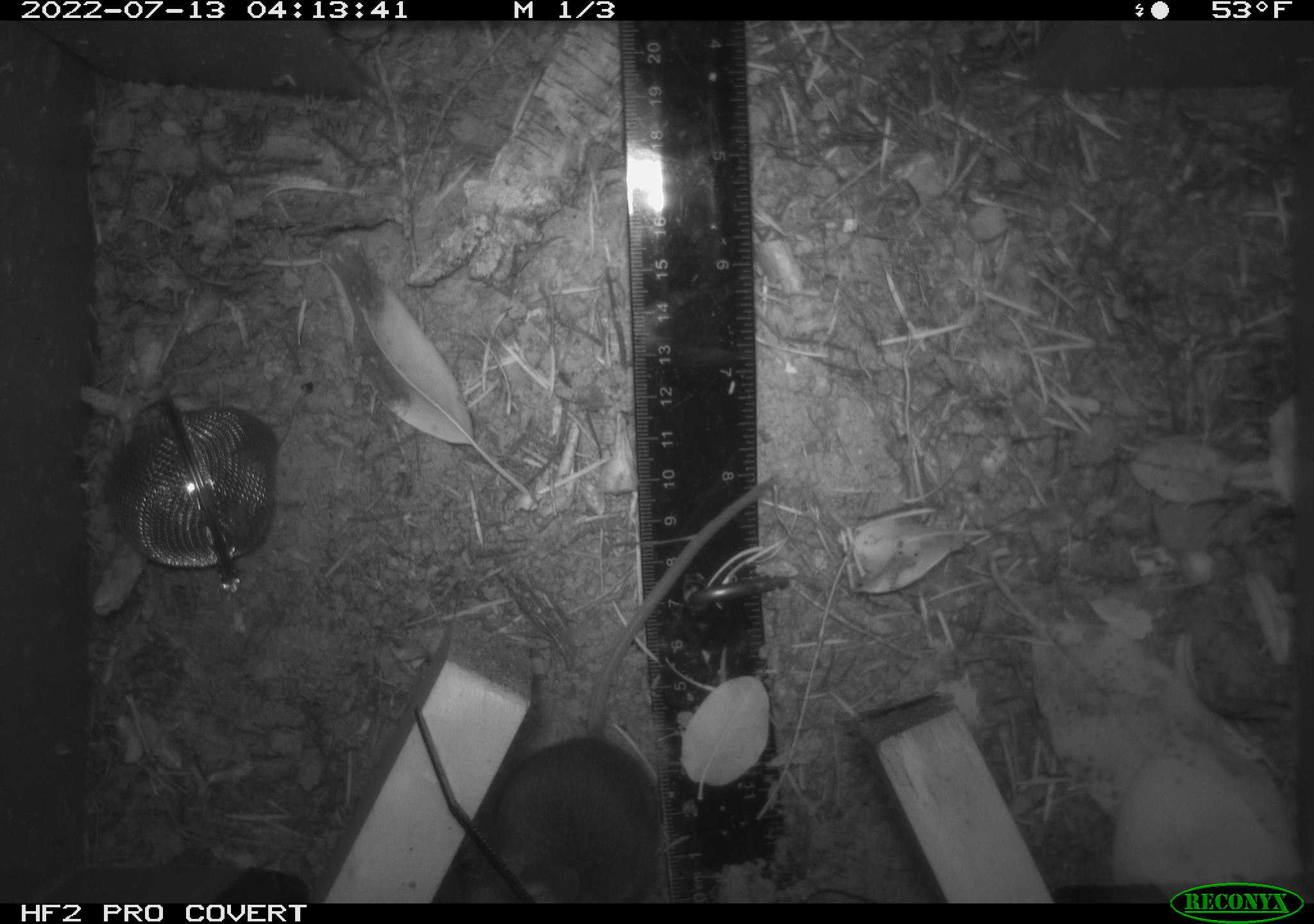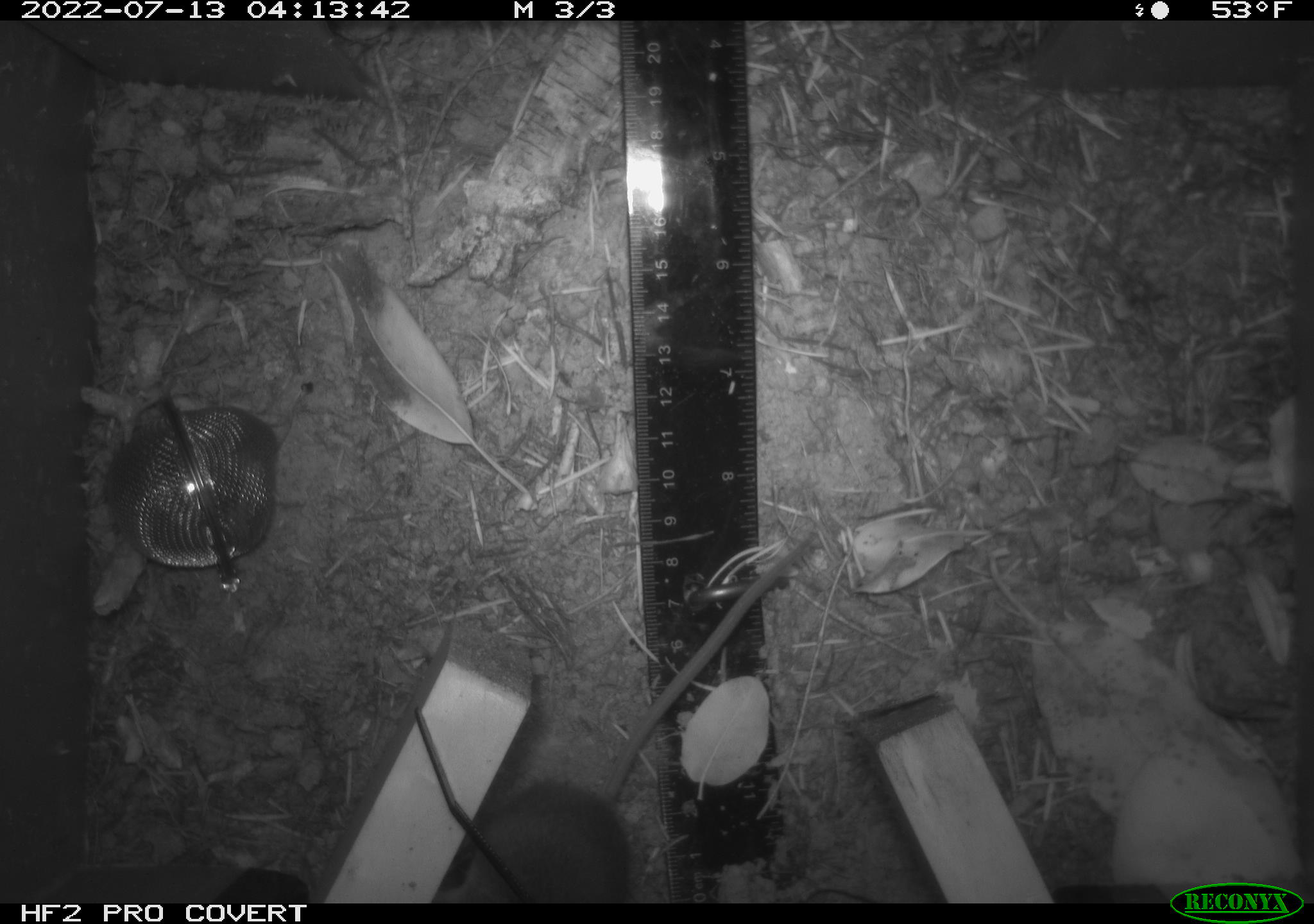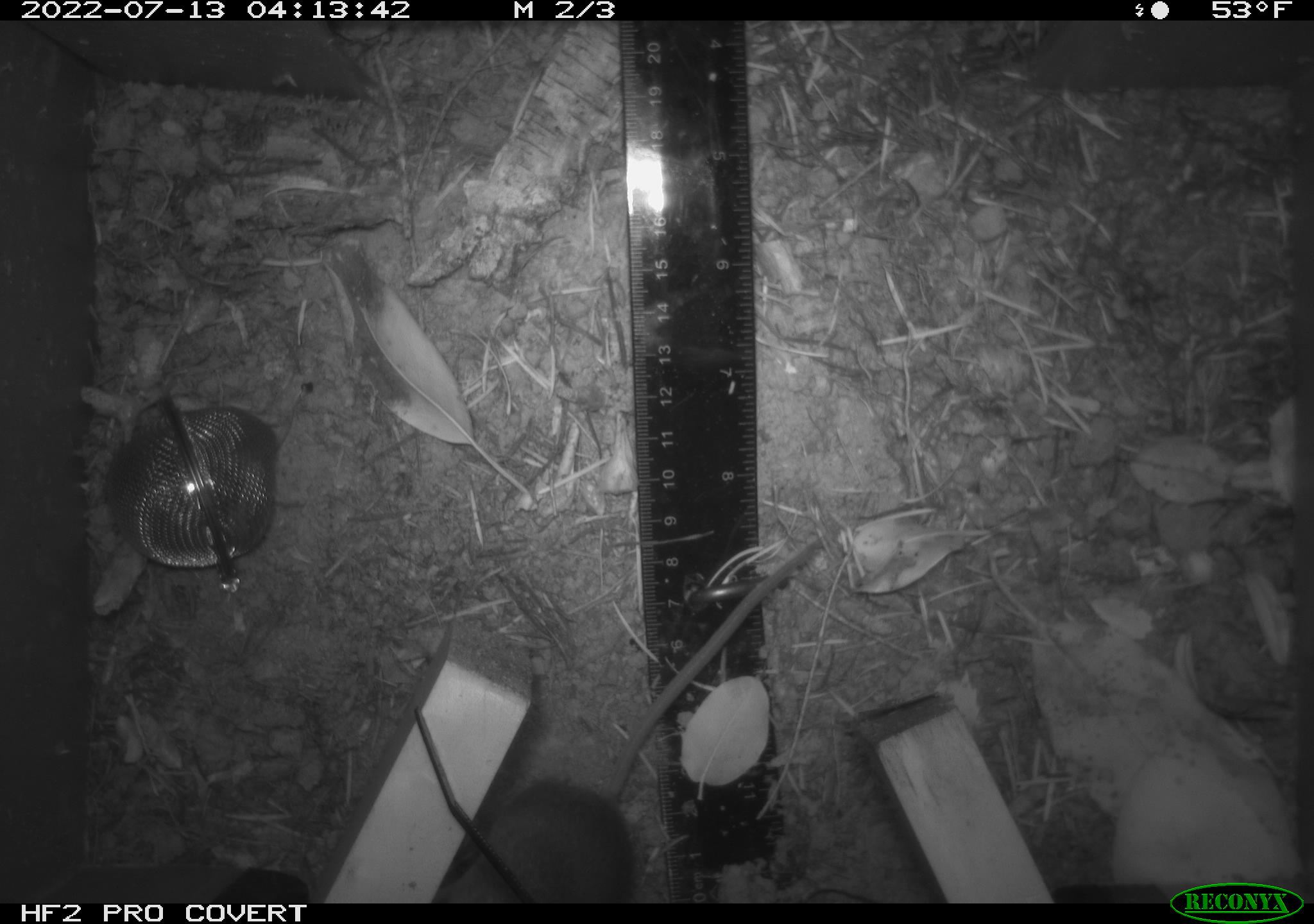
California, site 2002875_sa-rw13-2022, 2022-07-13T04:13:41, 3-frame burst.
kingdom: Animalia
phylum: Chordata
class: Mammalia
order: Rodentia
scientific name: Rodentia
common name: mouse species